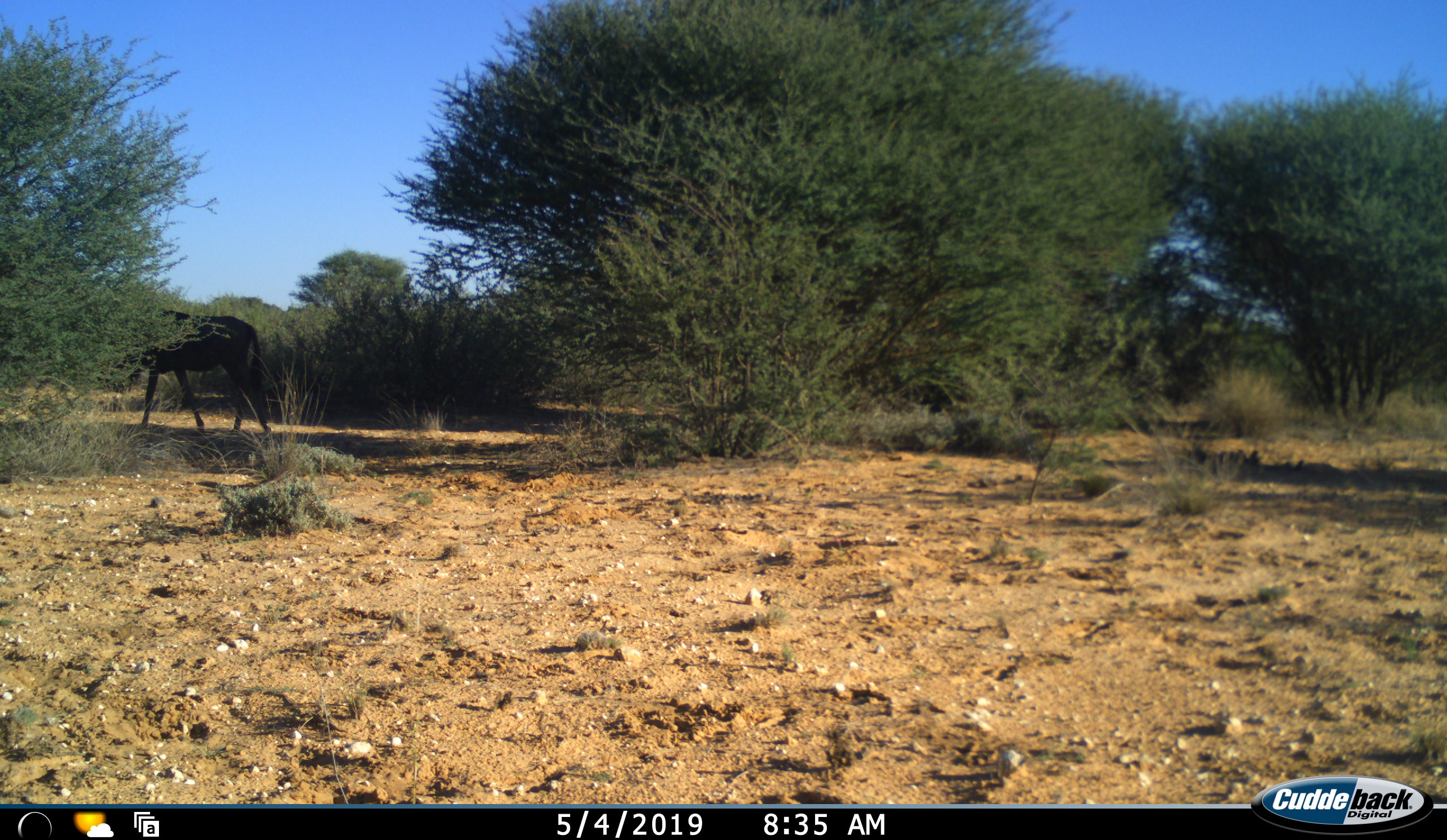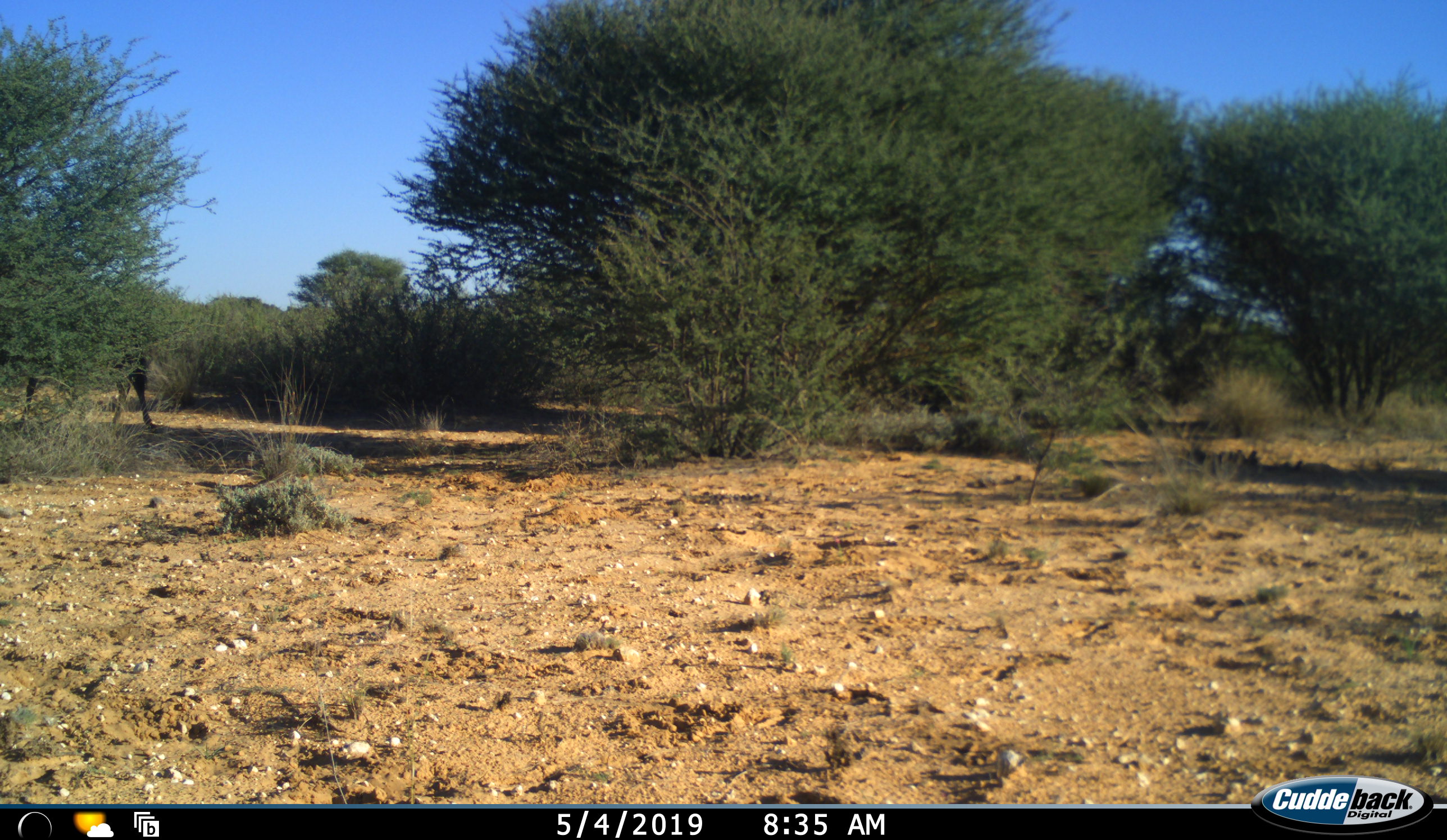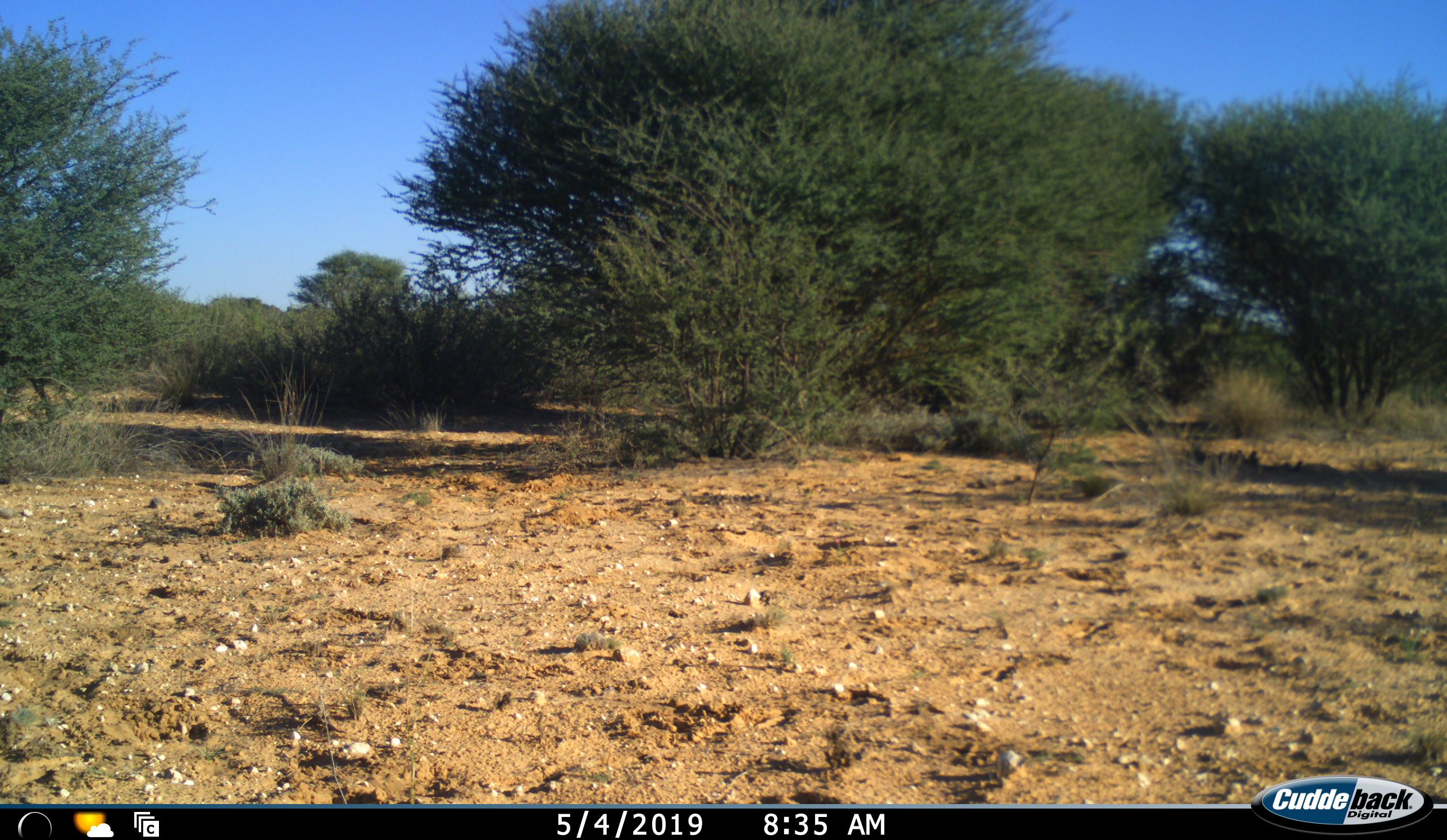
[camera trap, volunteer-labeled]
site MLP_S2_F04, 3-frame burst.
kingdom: Animalia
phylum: Chordata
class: Mammalia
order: Artiodactyla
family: Bovidae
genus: Connochaetes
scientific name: Connochaetes taurinus taurinus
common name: blue wildebeest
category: wildebeestblue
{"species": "wildebeestblue (blue wildebeest) (Connochaetes taurinus taurinus)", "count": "1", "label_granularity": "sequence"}